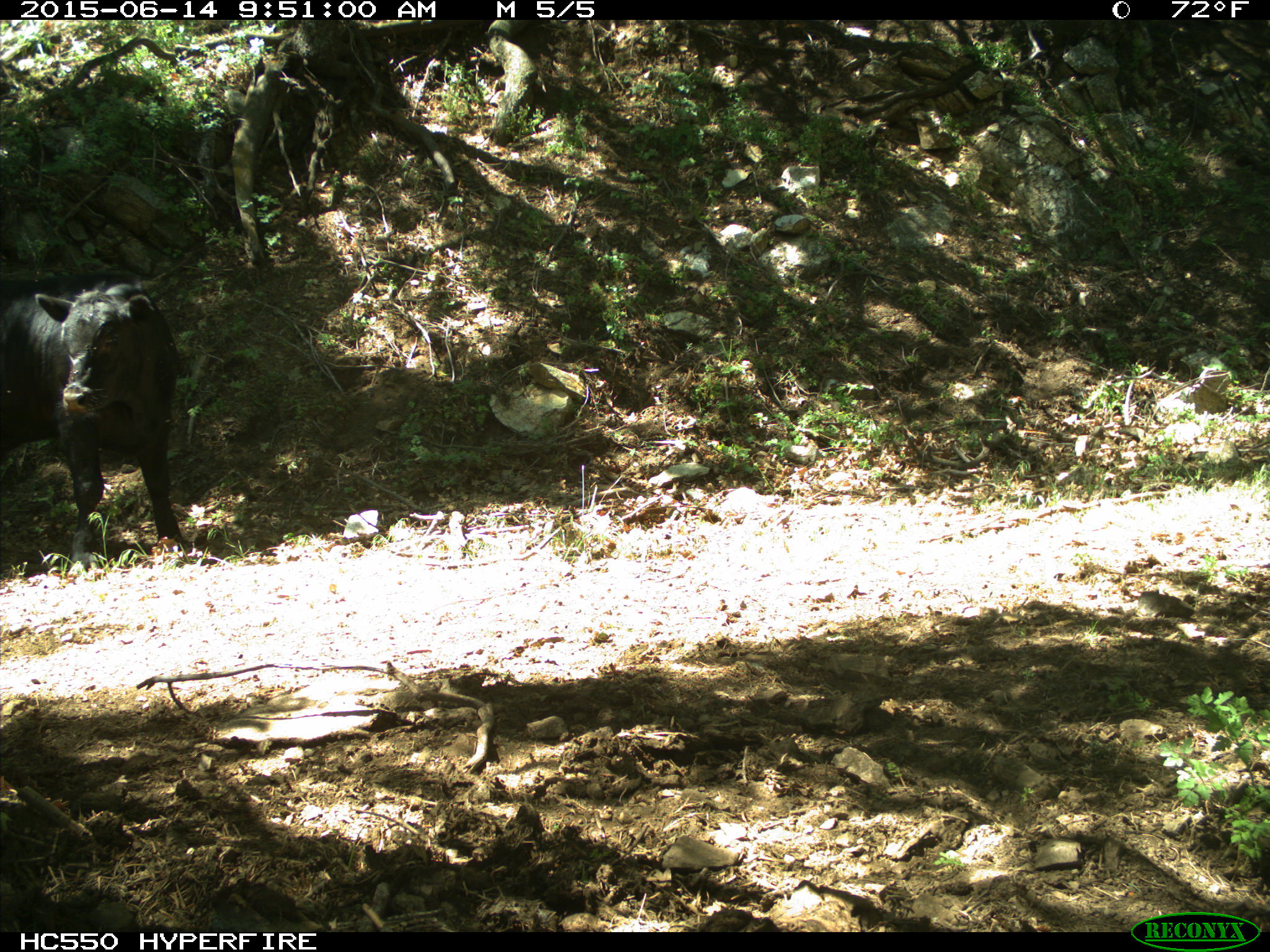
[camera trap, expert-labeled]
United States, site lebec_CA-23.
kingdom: Animalia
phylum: Chordata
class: Mammalia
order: Artiodactyla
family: Bovidae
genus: Bos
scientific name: Bos taurus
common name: domestic cow